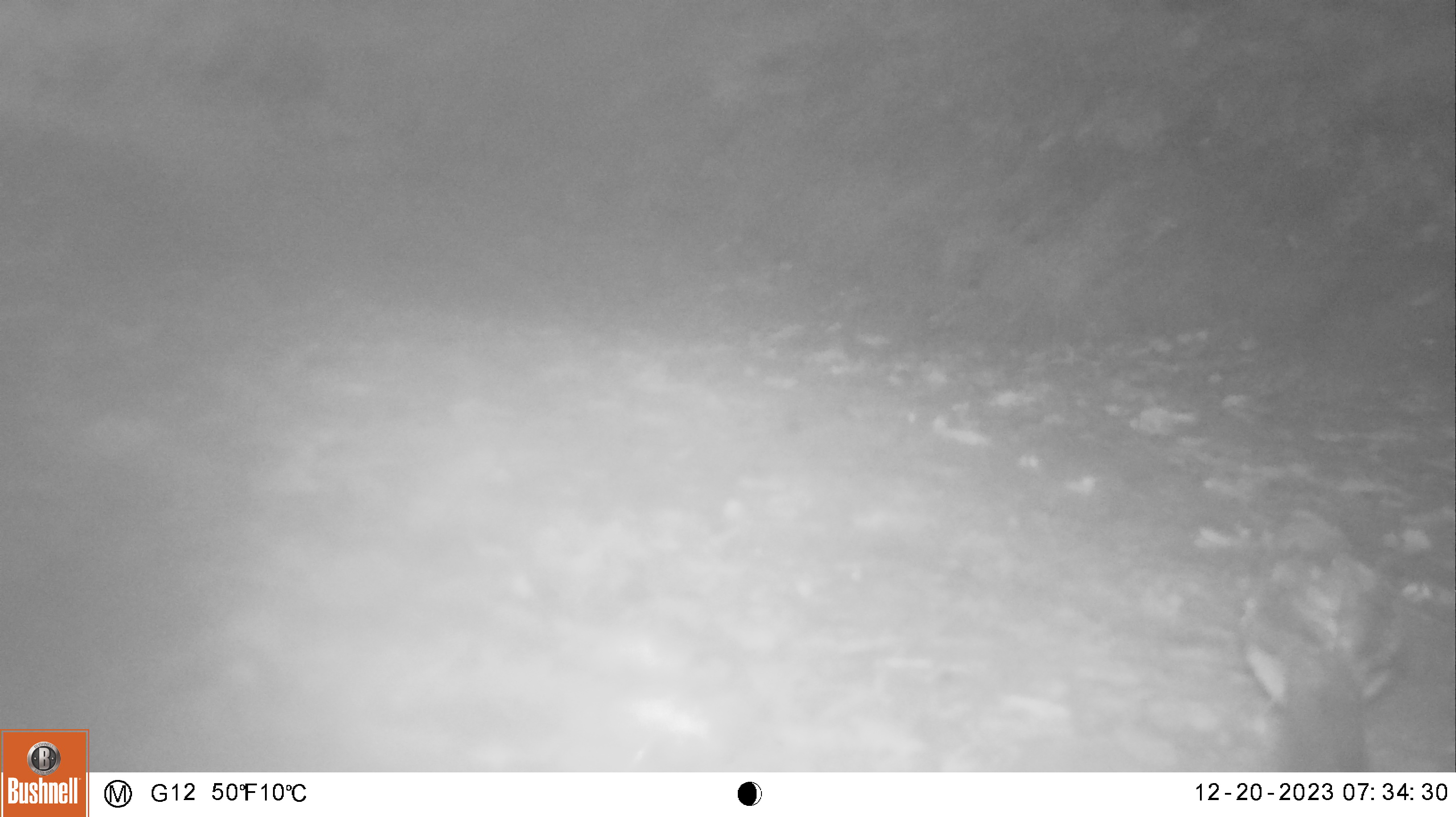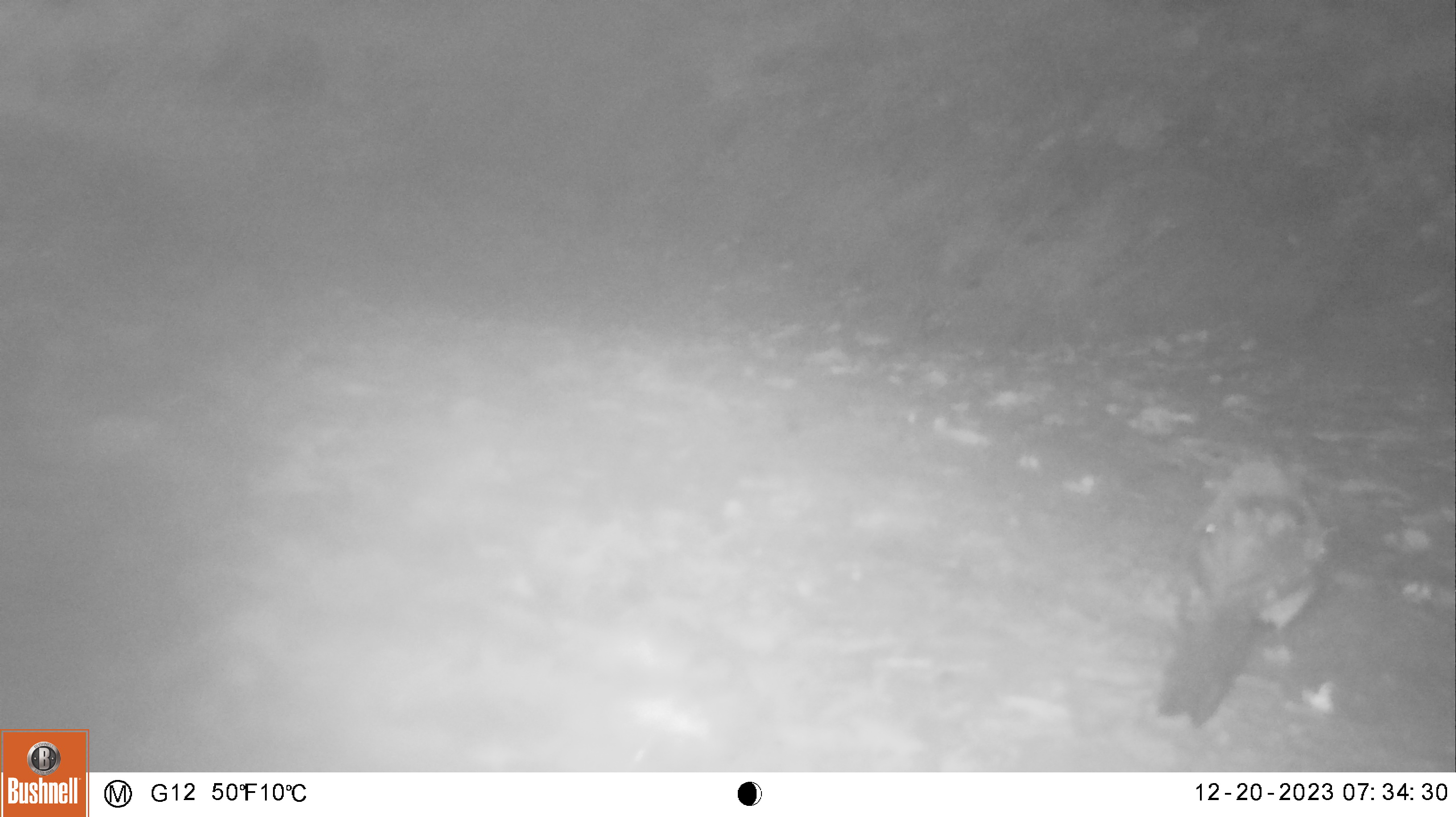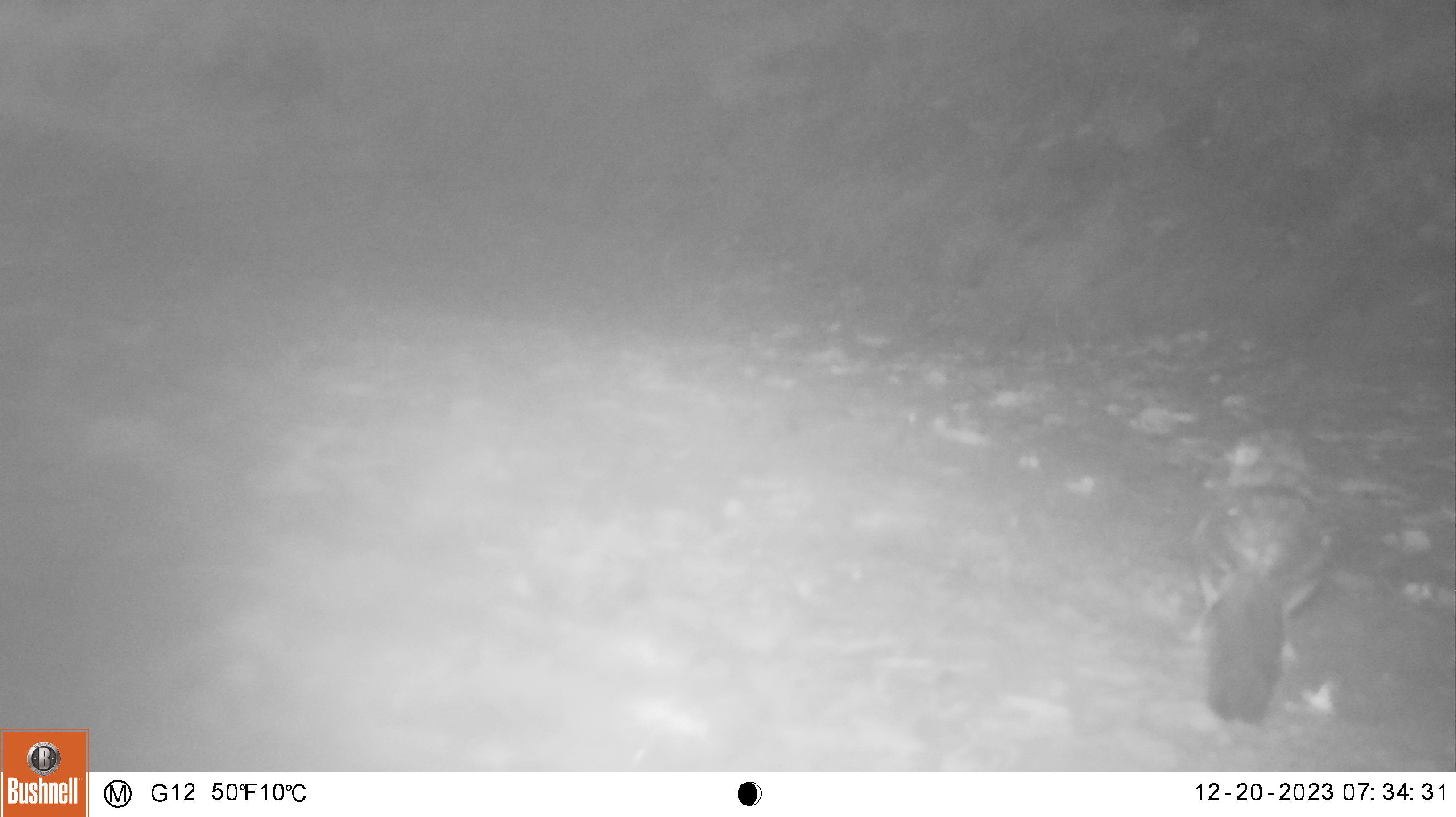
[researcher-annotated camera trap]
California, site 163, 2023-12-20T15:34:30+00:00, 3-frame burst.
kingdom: Animalia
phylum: Chordata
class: Aves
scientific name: Aves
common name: bird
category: unknown bird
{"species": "unknown bird (bird) (Aves)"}